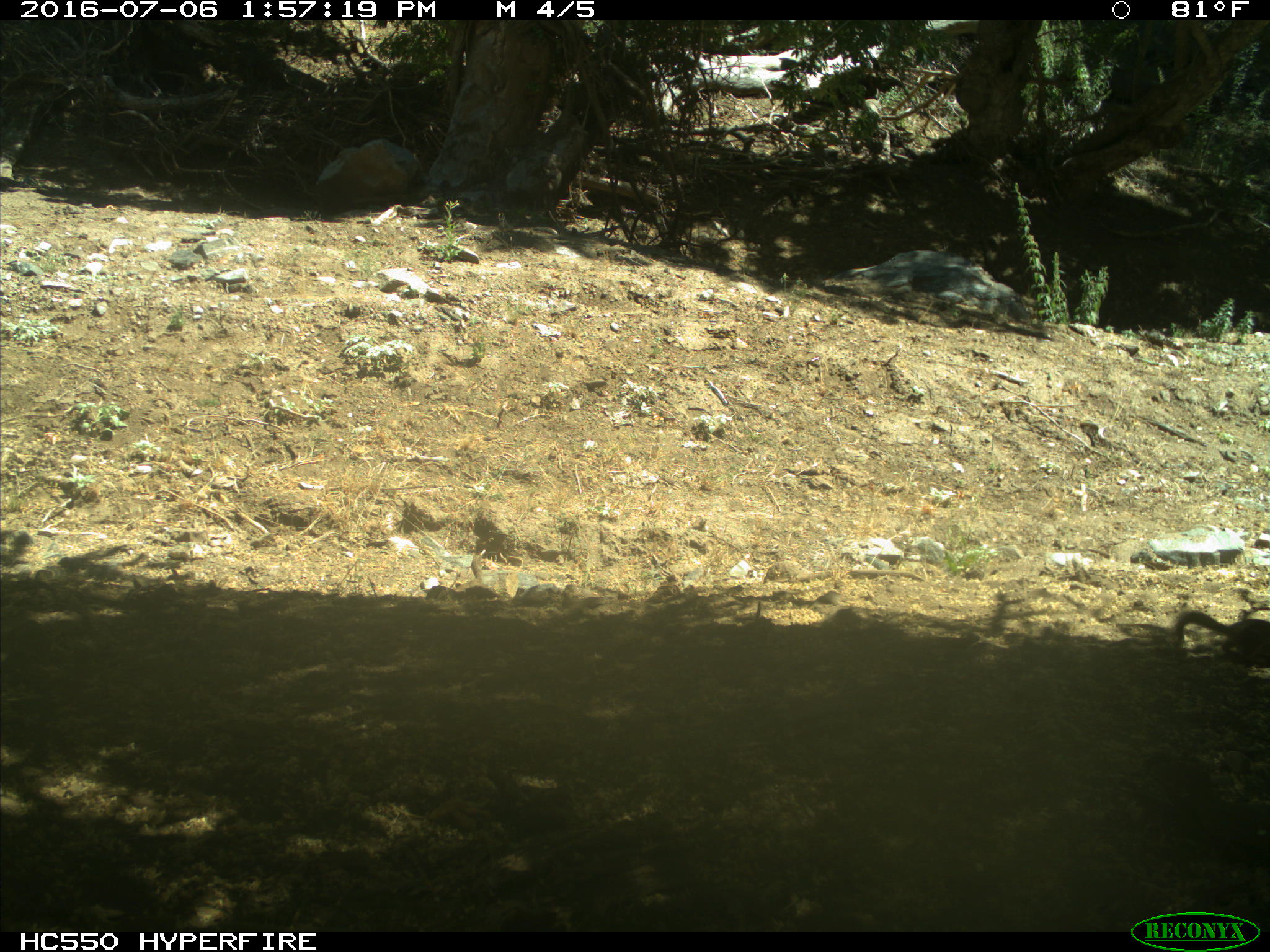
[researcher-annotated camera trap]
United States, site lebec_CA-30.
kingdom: Animalia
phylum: Chordata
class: Mammalia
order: Rodentia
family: Sciuridae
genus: Otospermophilus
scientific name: Otospermophilus beecheyi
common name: california ground squirrel